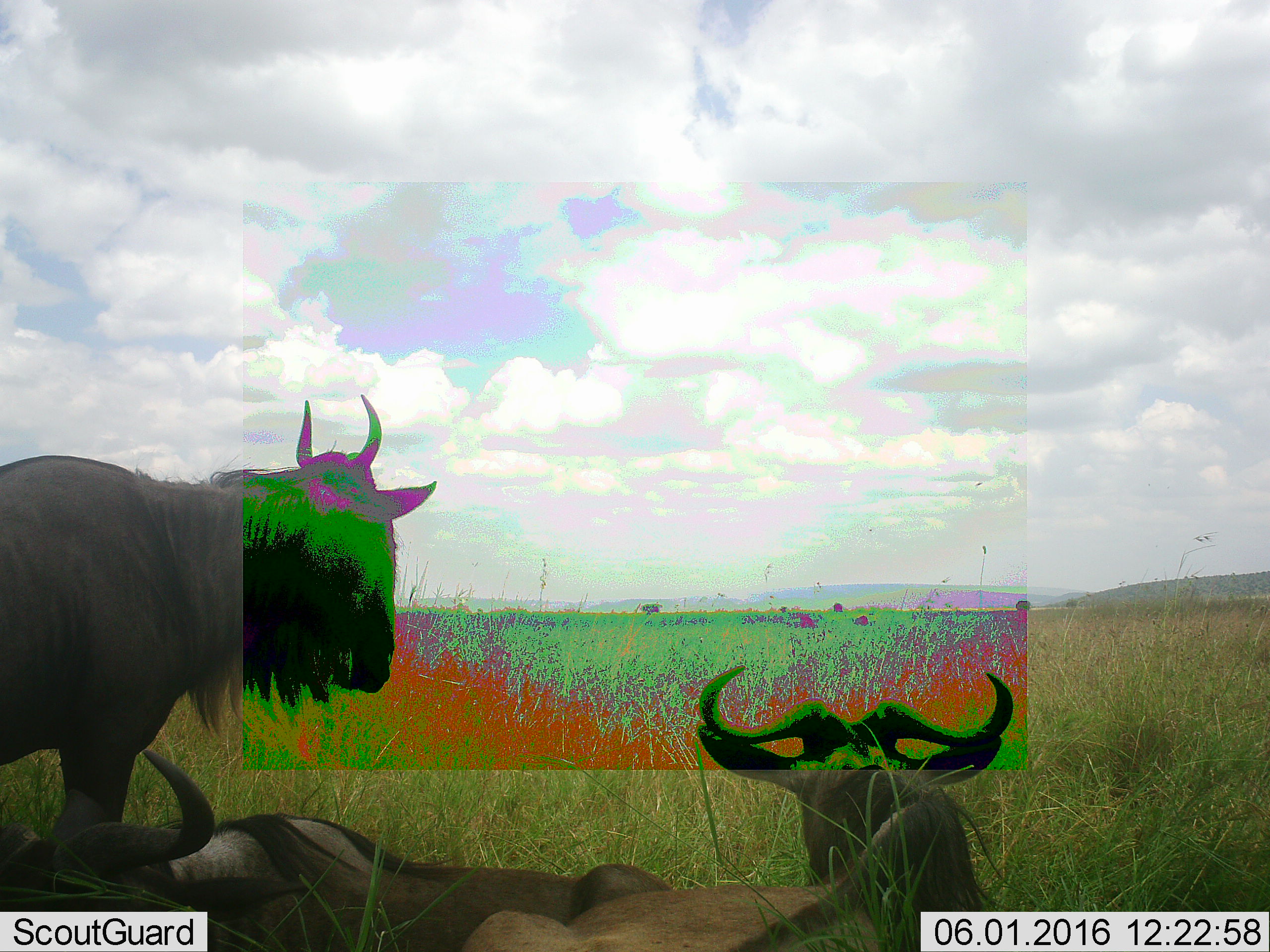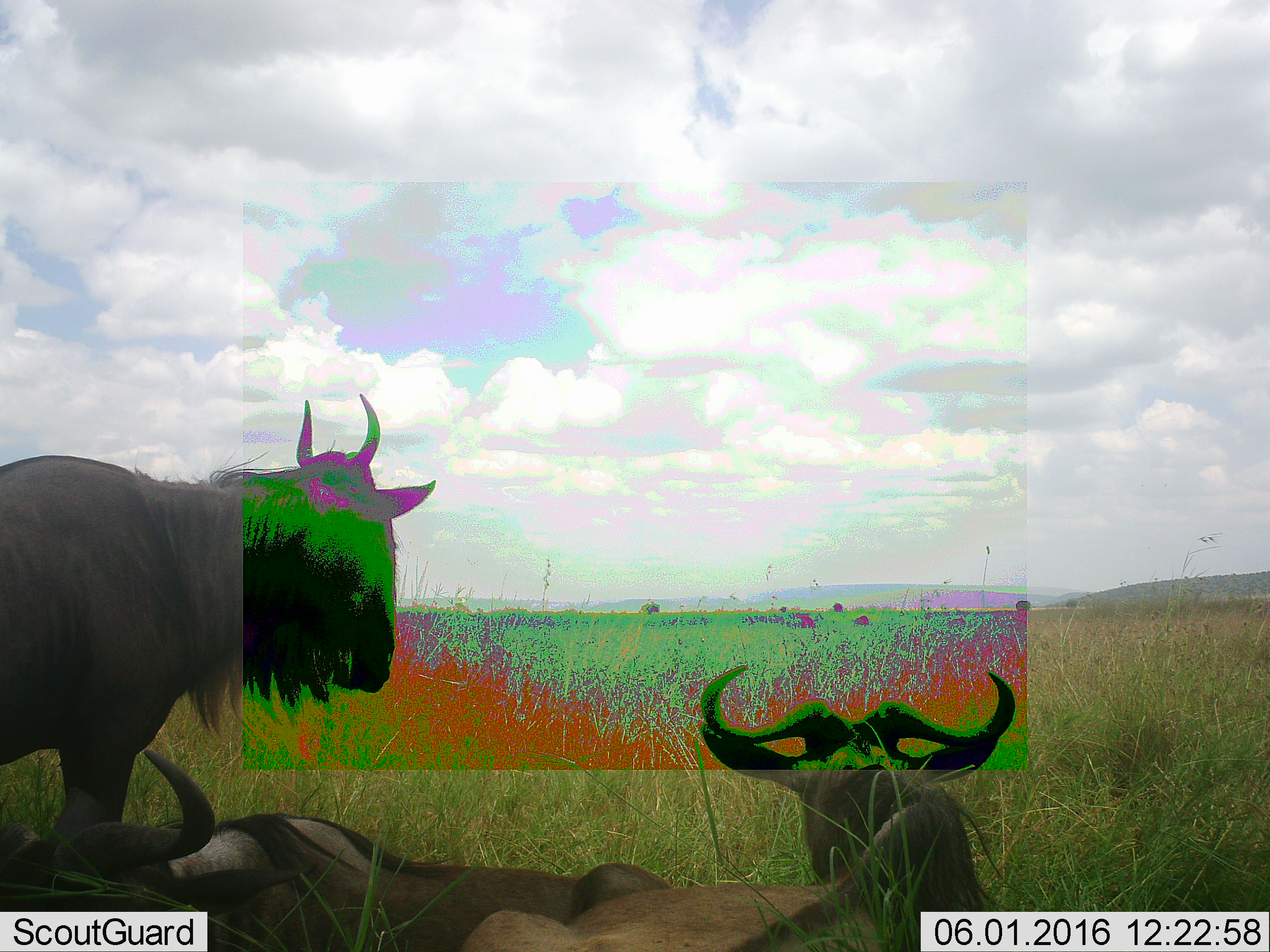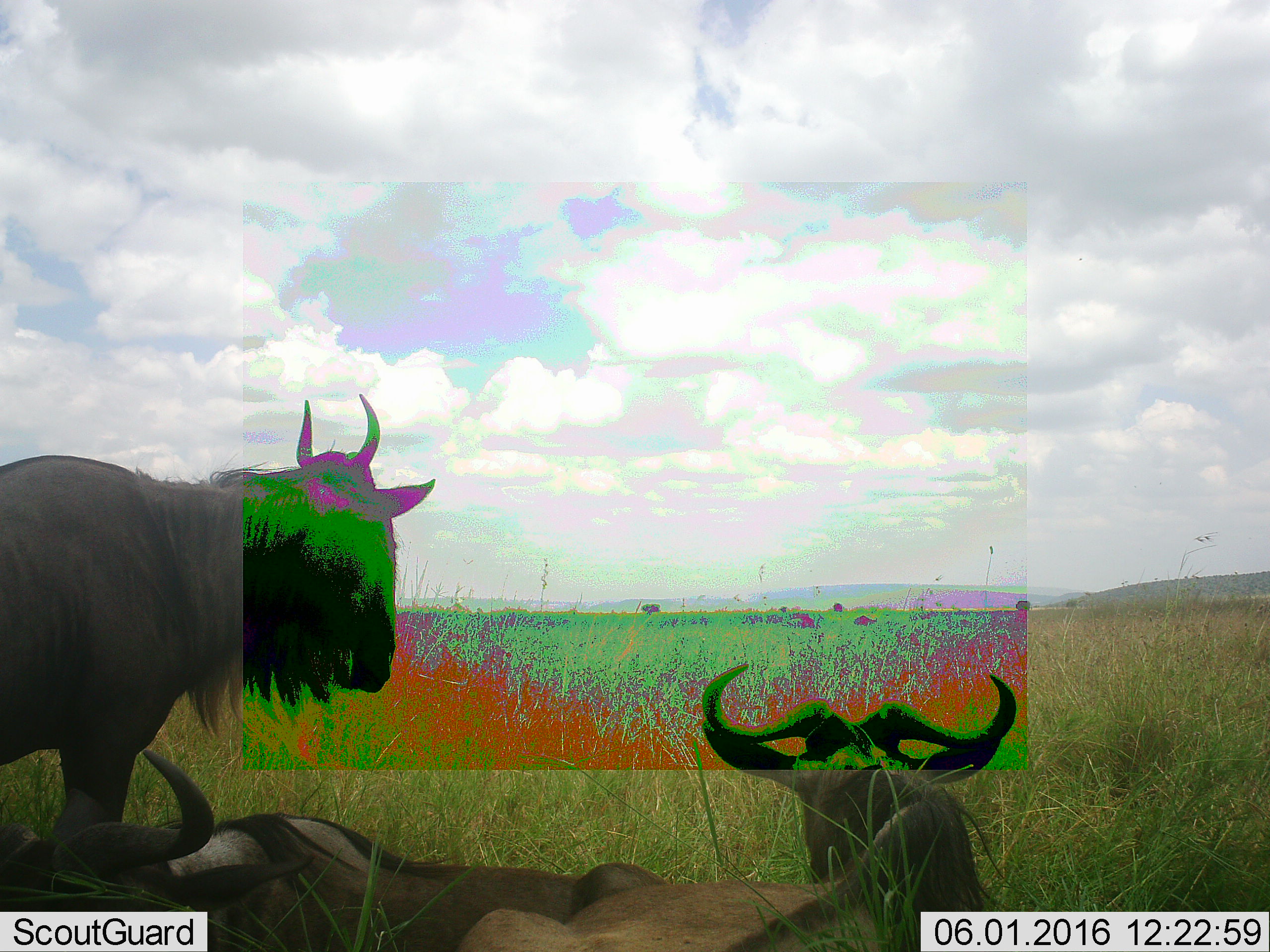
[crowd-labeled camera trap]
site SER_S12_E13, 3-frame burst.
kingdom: Animalia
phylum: Chordata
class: Mammalia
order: Artiodactyla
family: Bovidae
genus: Connochaetes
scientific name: Connochaetes taurinus taurinus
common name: blue wildebeest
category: wildebeestblue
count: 3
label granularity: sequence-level